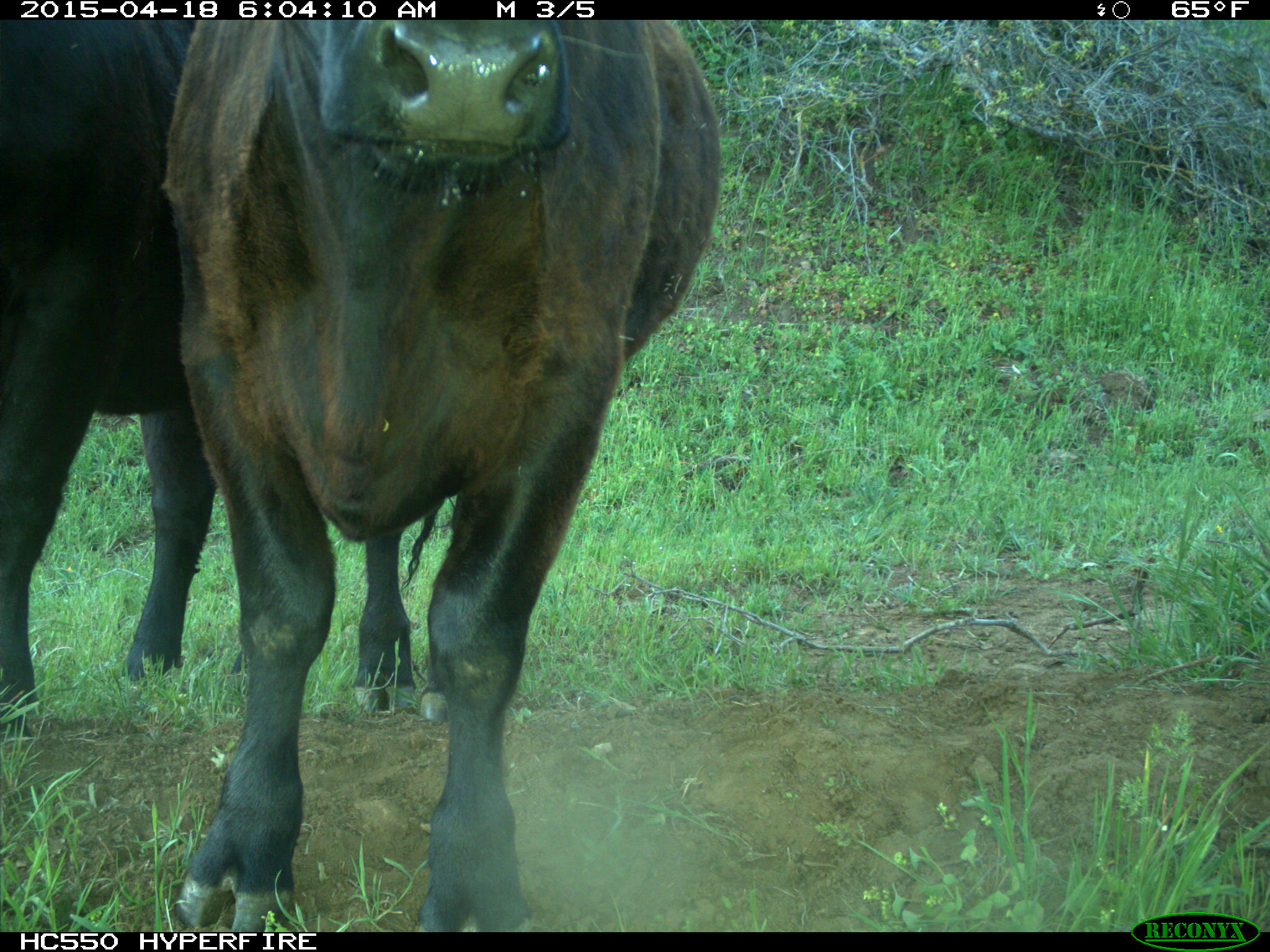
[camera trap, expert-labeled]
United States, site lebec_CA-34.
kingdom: Animalia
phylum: Chordata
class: Mammalia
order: Artiodactyla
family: Bovidae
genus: Bos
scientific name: Bos taurus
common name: domestic cow